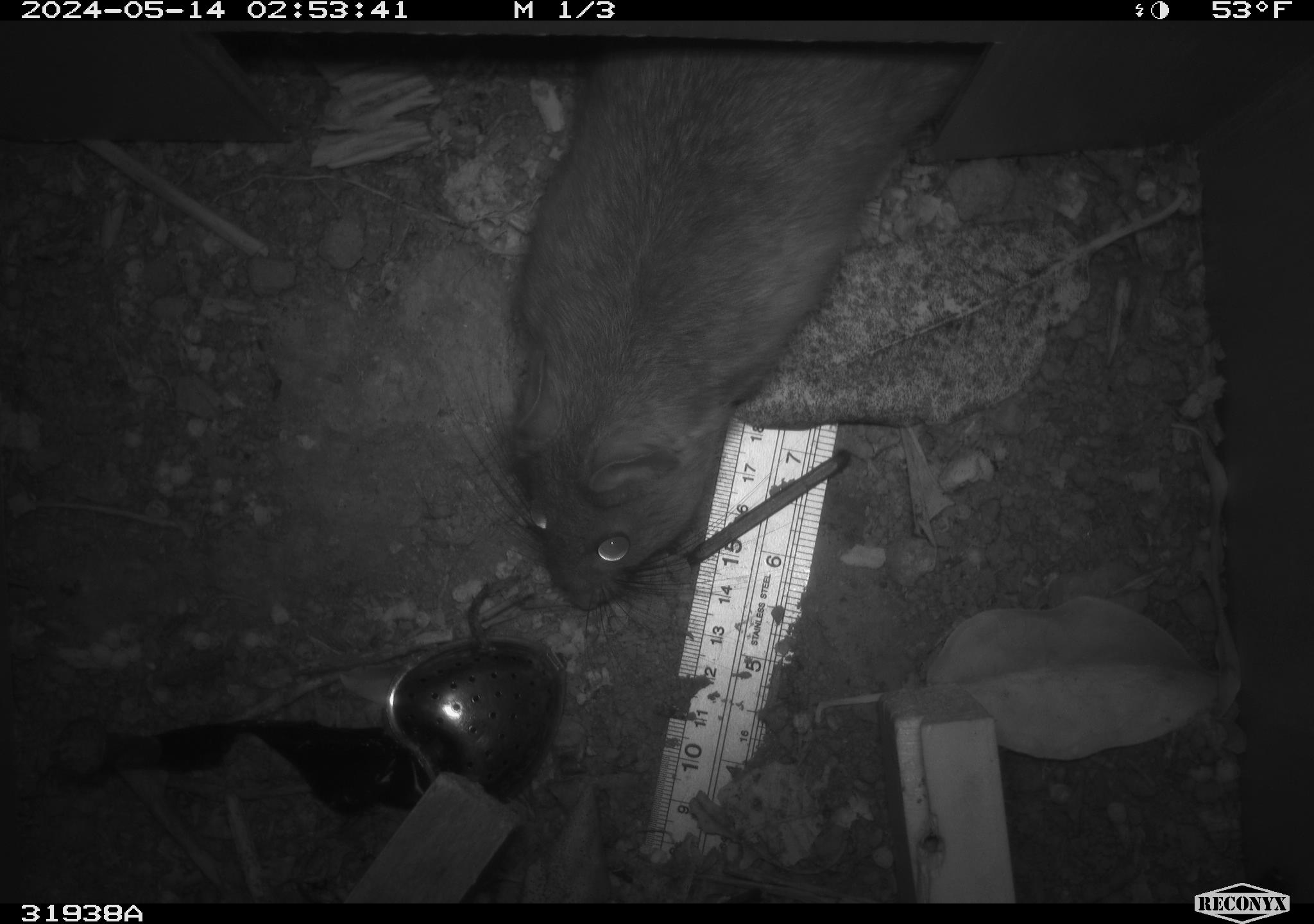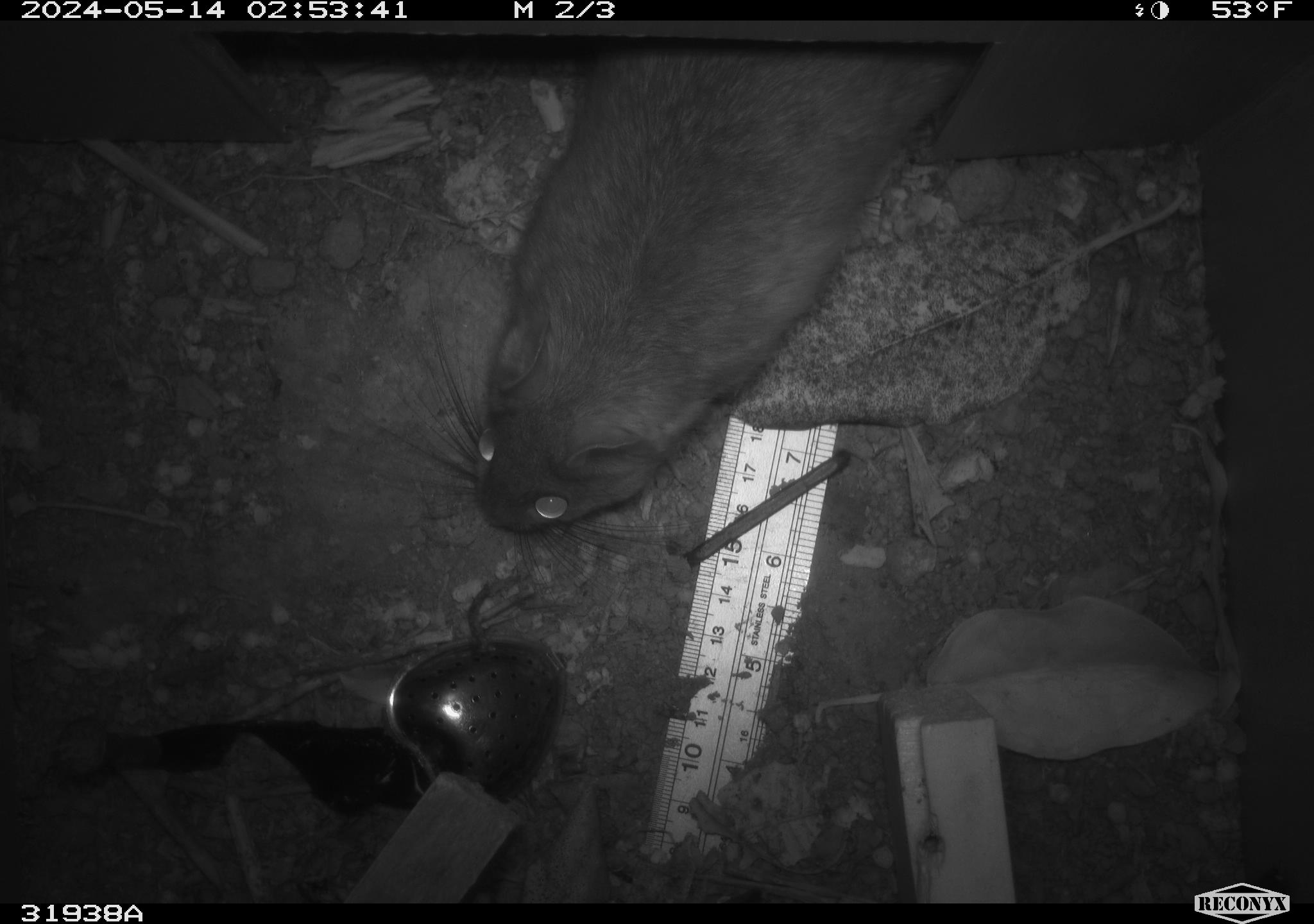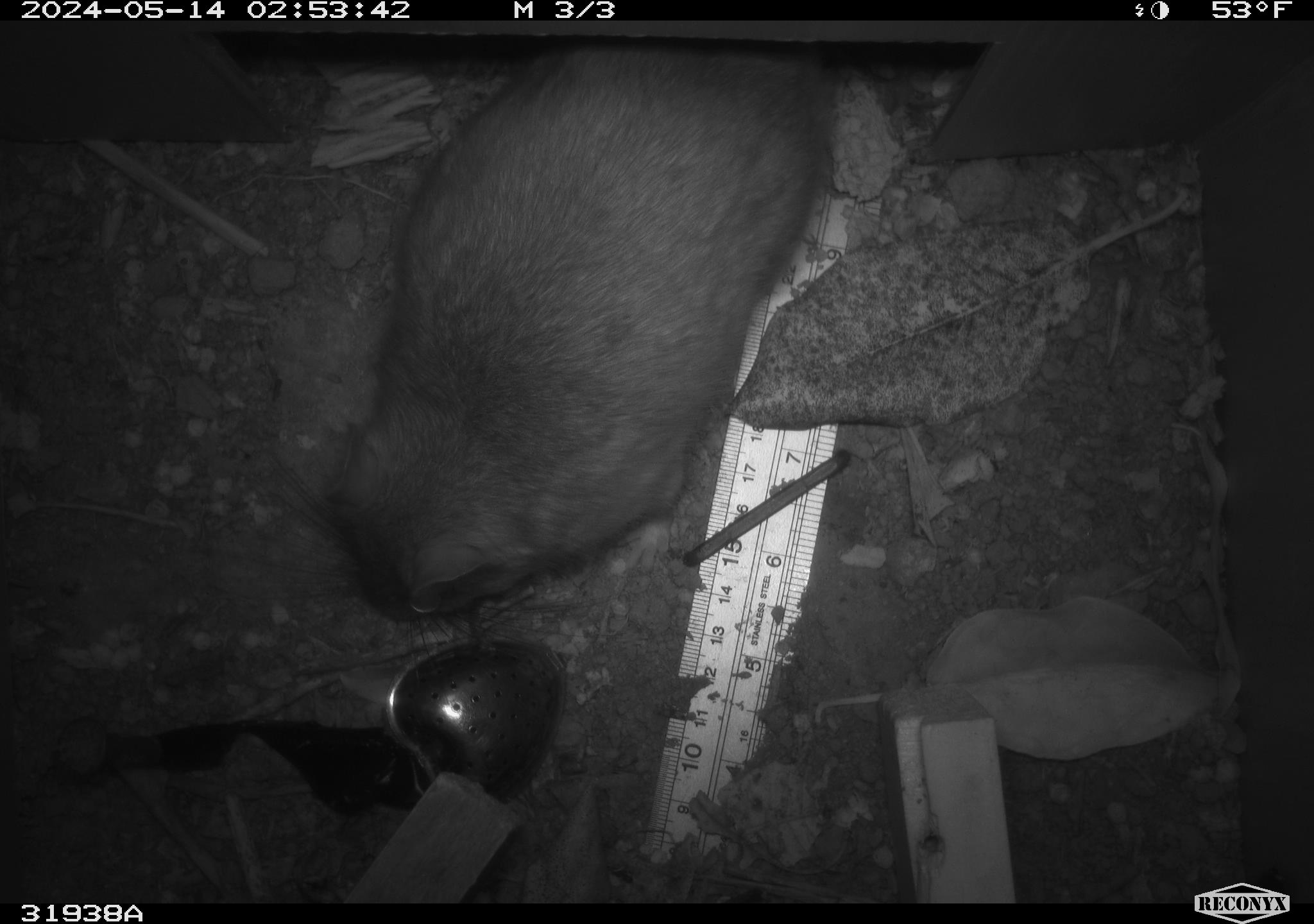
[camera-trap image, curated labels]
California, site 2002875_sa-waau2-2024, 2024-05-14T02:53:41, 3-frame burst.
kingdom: Animalia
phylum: Chordata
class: Mammalia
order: Rodentia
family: Cricetidae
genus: Neotoma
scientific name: Neotoma fuscipes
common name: dusky-footed woodrat